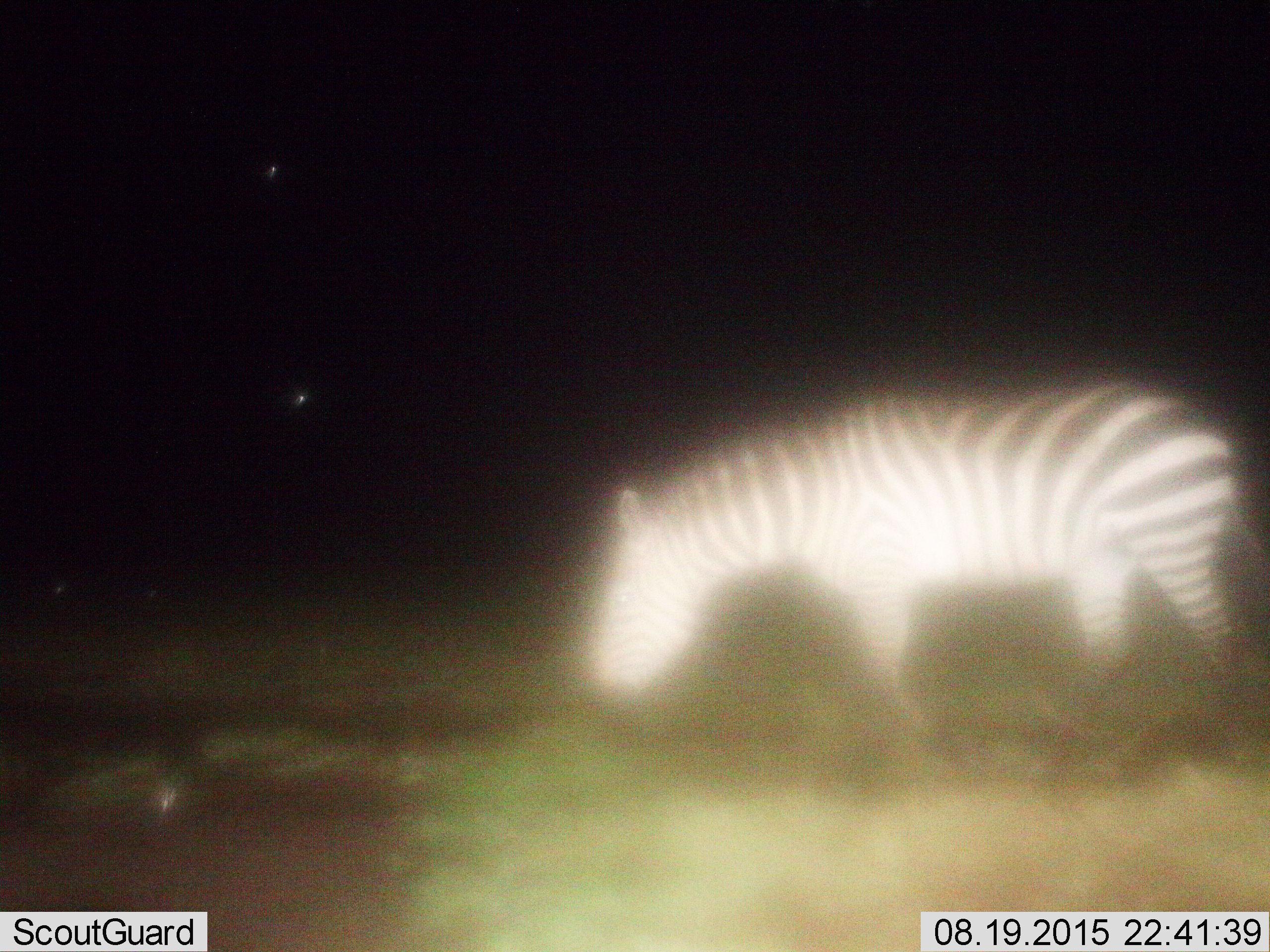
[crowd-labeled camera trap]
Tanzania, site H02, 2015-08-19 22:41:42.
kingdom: Animalia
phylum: Chordata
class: Mammalia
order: Perissodactyla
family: Equidae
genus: Equus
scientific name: Equus quagga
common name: plains zebra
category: zebra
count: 1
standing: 33%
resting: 0%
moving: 44%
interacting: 0%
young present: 0%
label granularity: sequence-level